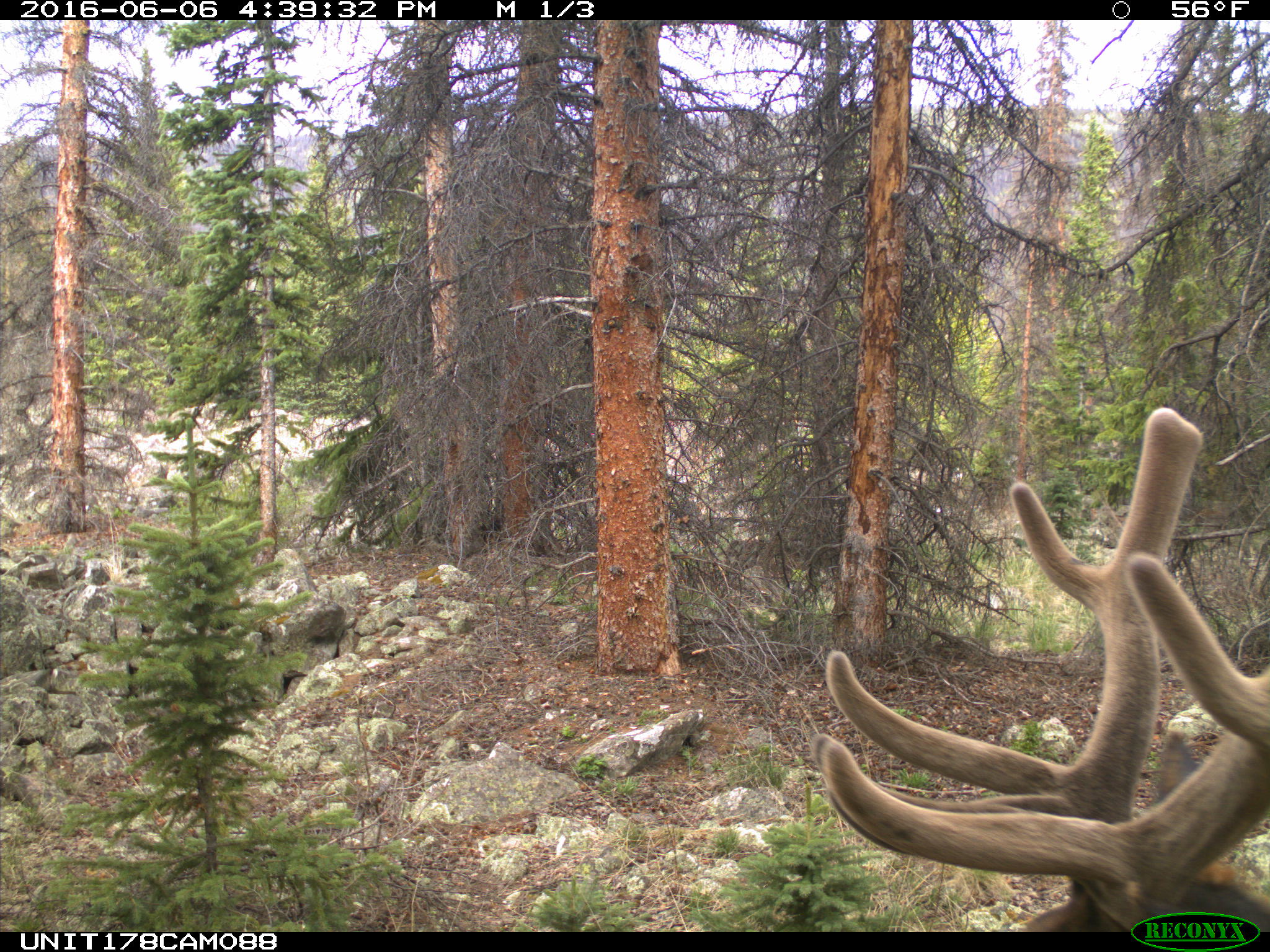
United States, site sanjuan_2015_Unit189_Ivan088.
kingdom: Animalia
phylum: Chordata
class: Mammalia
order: Artiodactyla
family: Cervidae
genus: Cervus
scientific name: Cervus elaphus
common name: red deer